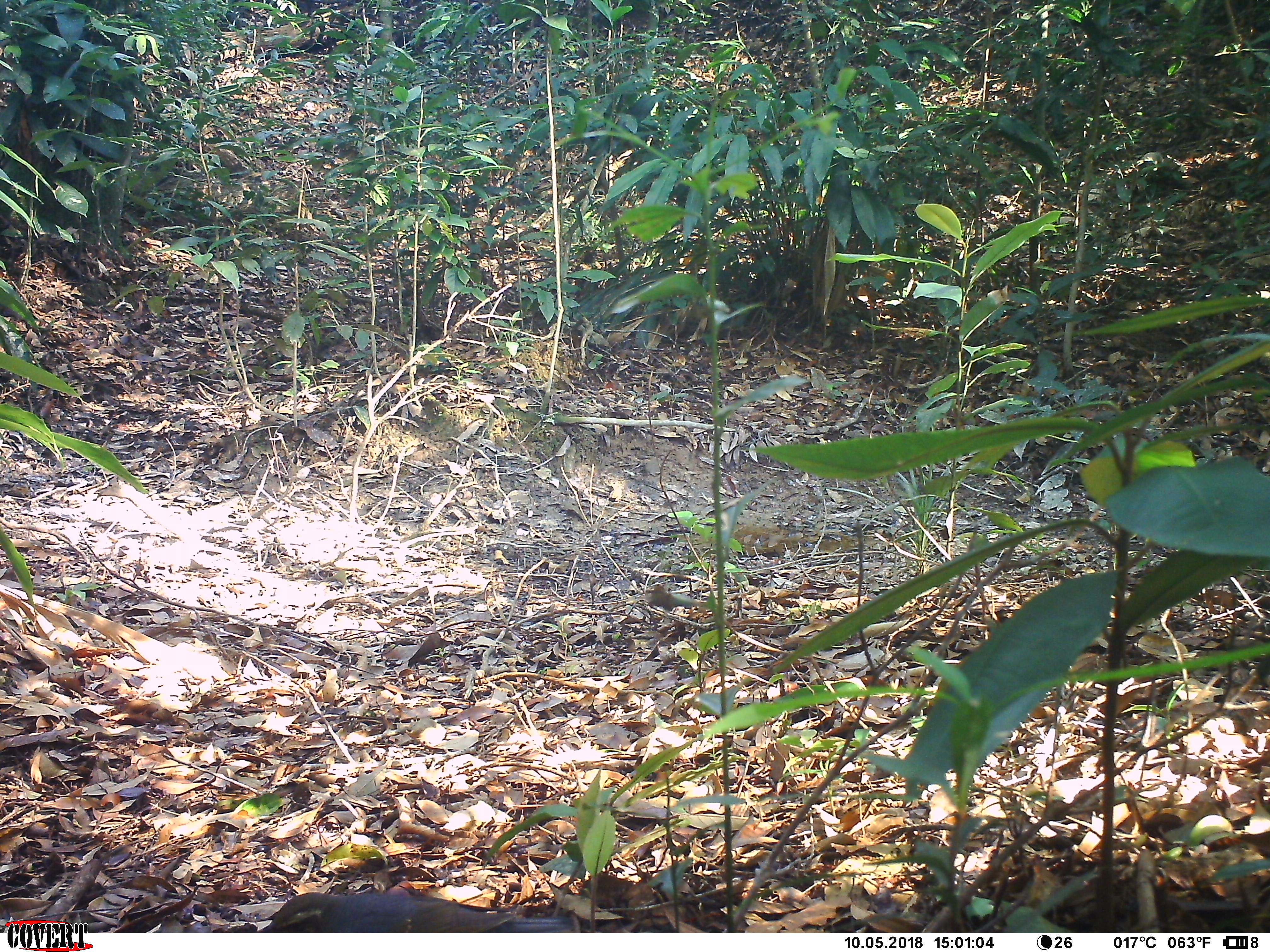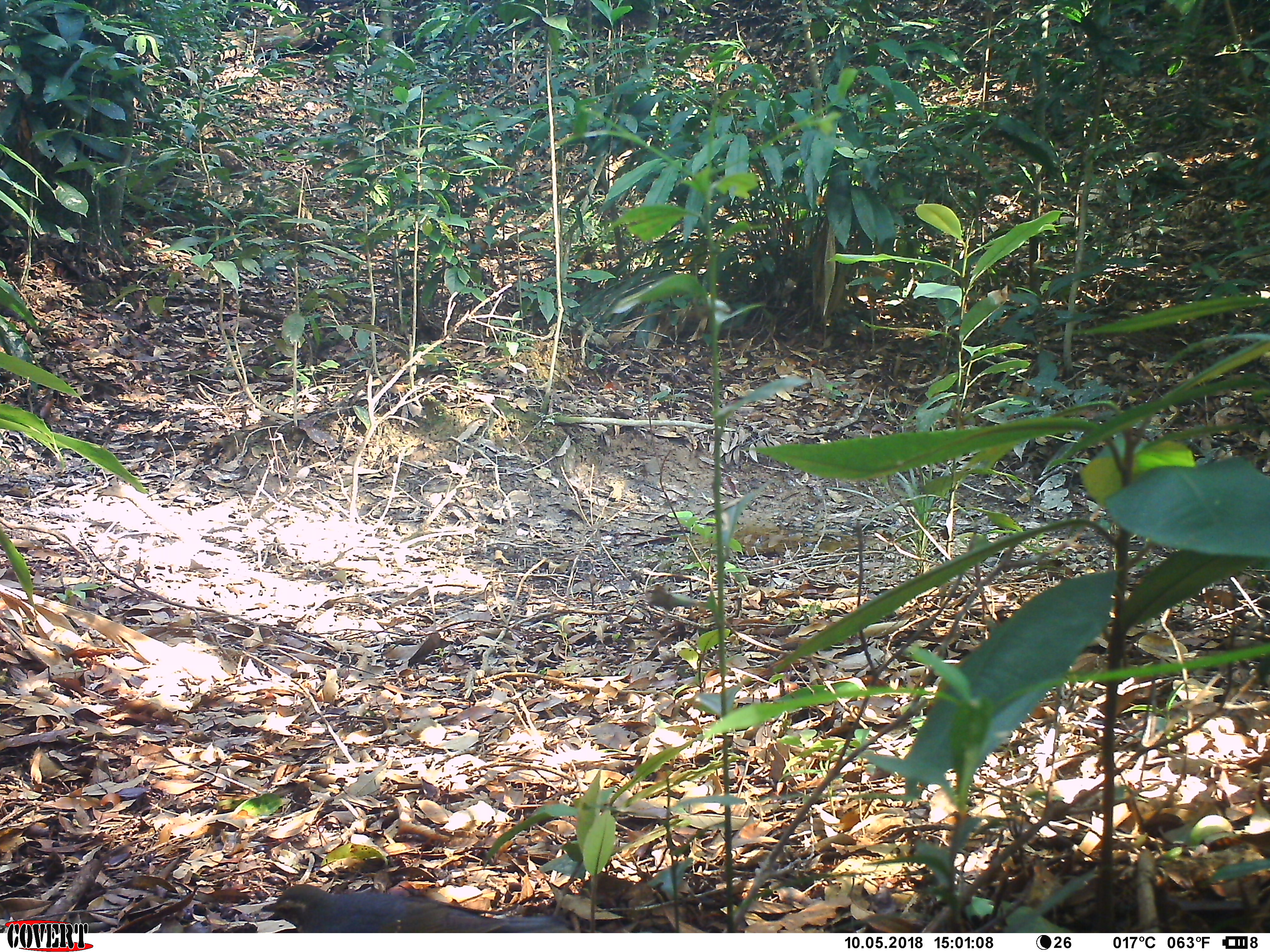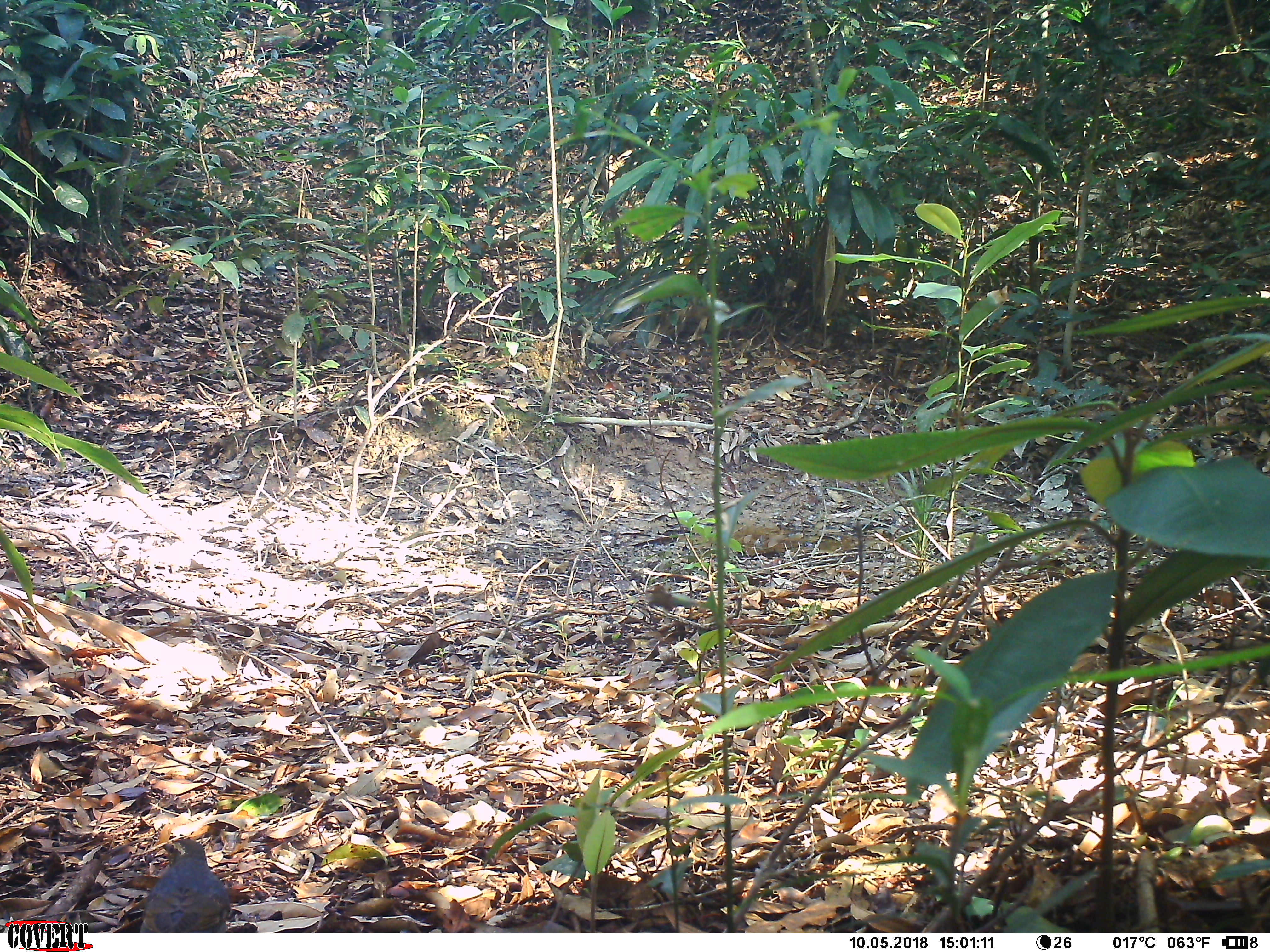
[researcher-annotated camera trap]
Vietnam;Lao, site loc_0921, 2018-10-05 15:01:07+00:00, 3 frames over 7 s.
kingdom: Animalia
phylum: Chordata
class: Aves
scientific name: Aves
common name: bird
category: unidentified bird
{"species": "unidentified bird (bird) (Aves)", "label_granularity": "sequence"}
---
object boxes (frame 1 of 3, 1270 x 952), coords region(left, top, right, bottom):
unidentified bird: region(255, 886, 576, 931)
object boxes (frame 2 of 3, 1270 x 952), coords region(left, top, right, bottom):
unidentified bird: region(251, 882, 568, 932)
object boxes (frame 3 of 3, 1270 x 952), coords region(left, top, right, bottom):
unidentified bird: region(141, 838, 230, 933)